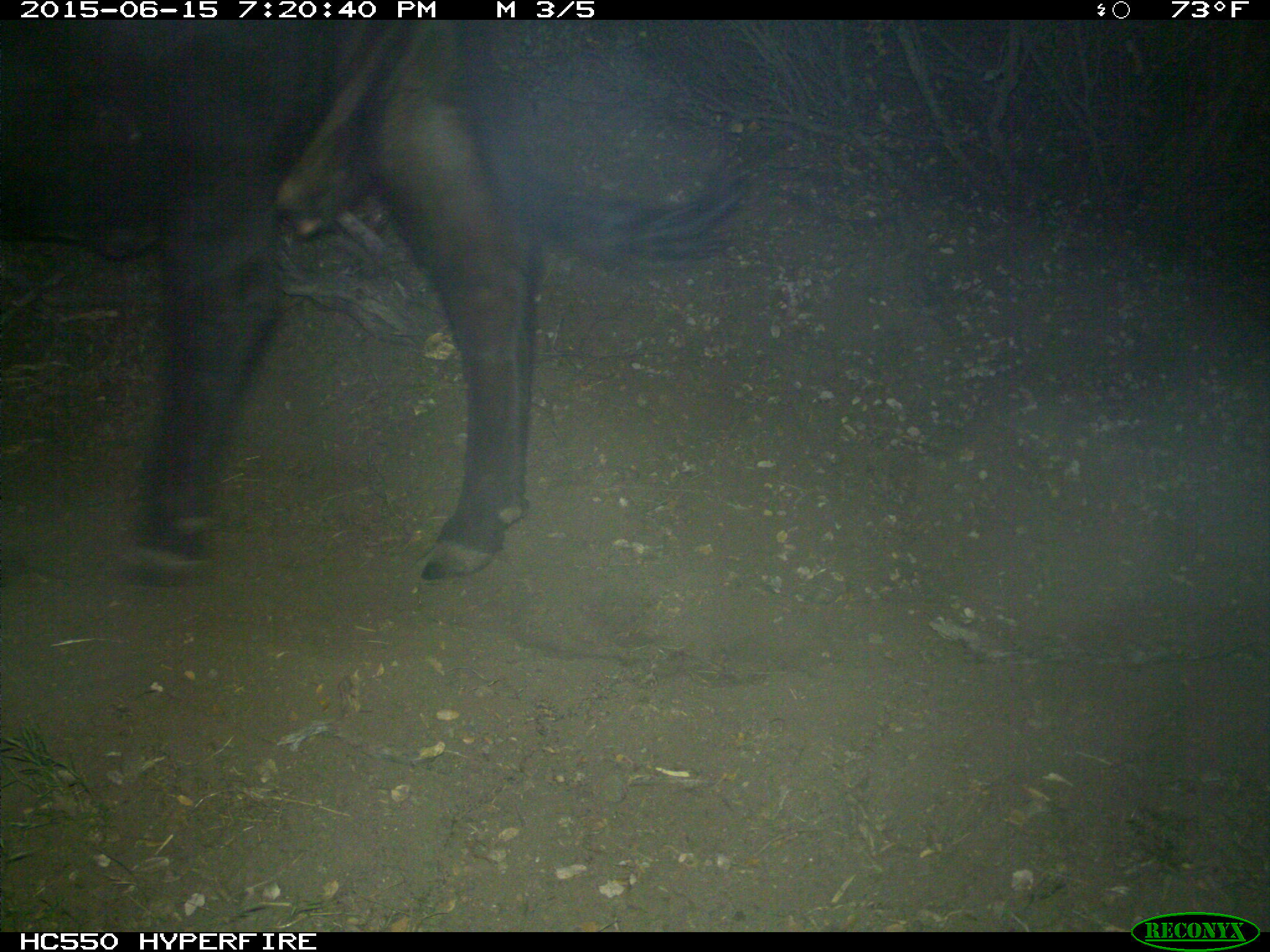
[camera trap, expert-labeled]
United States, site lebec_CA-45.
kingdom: Animalia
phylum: Chordata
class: Mammalia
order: Artiodactyla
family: Bovidae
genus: Bos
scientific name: Bos taurus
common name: domestic cow